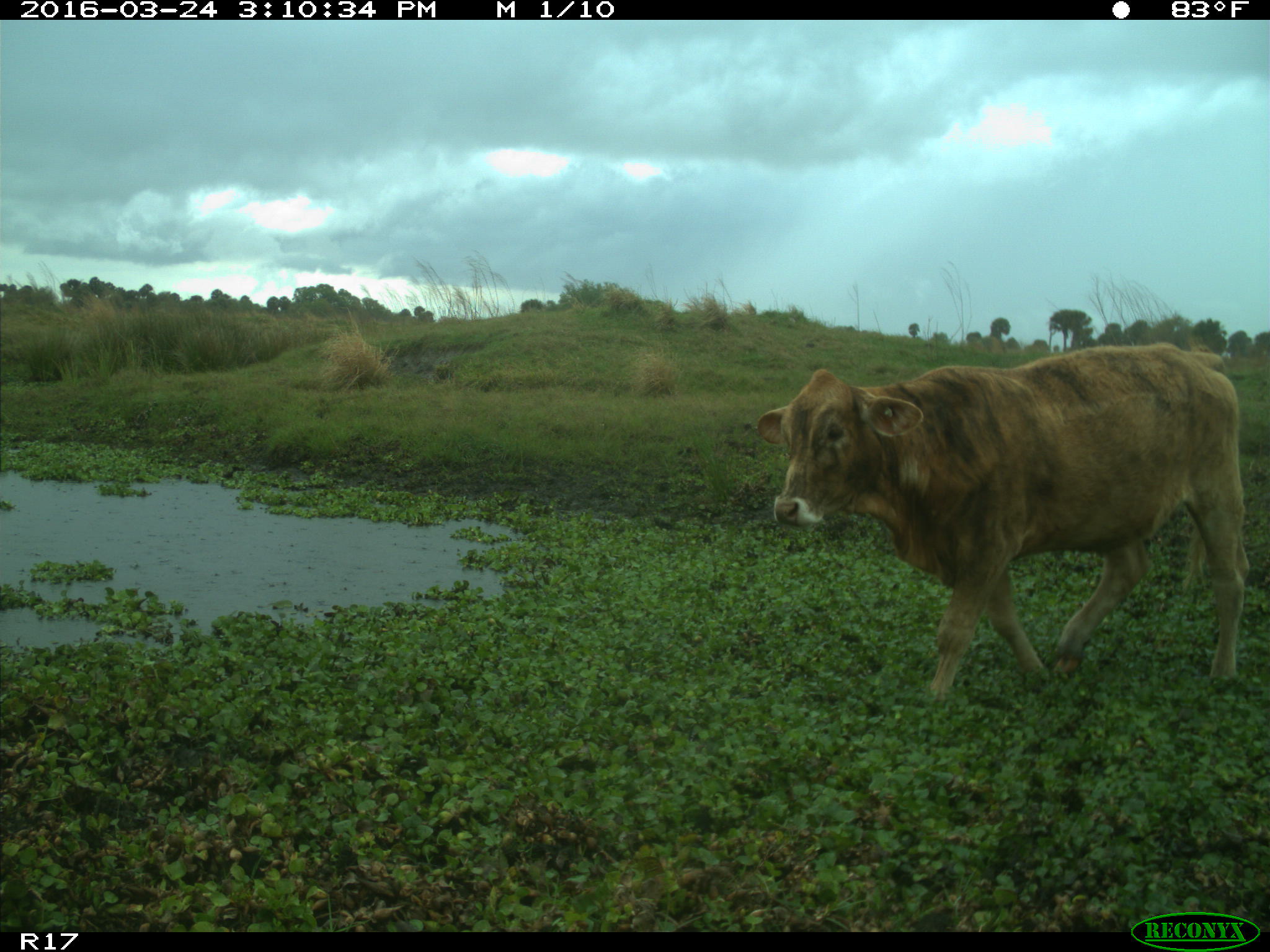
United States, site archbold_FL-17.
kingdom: Animalia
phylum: Chordata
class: Mammalia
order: Artiodactyla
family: Bovidae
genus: Bos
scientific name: Bos taurus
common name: domestic cow